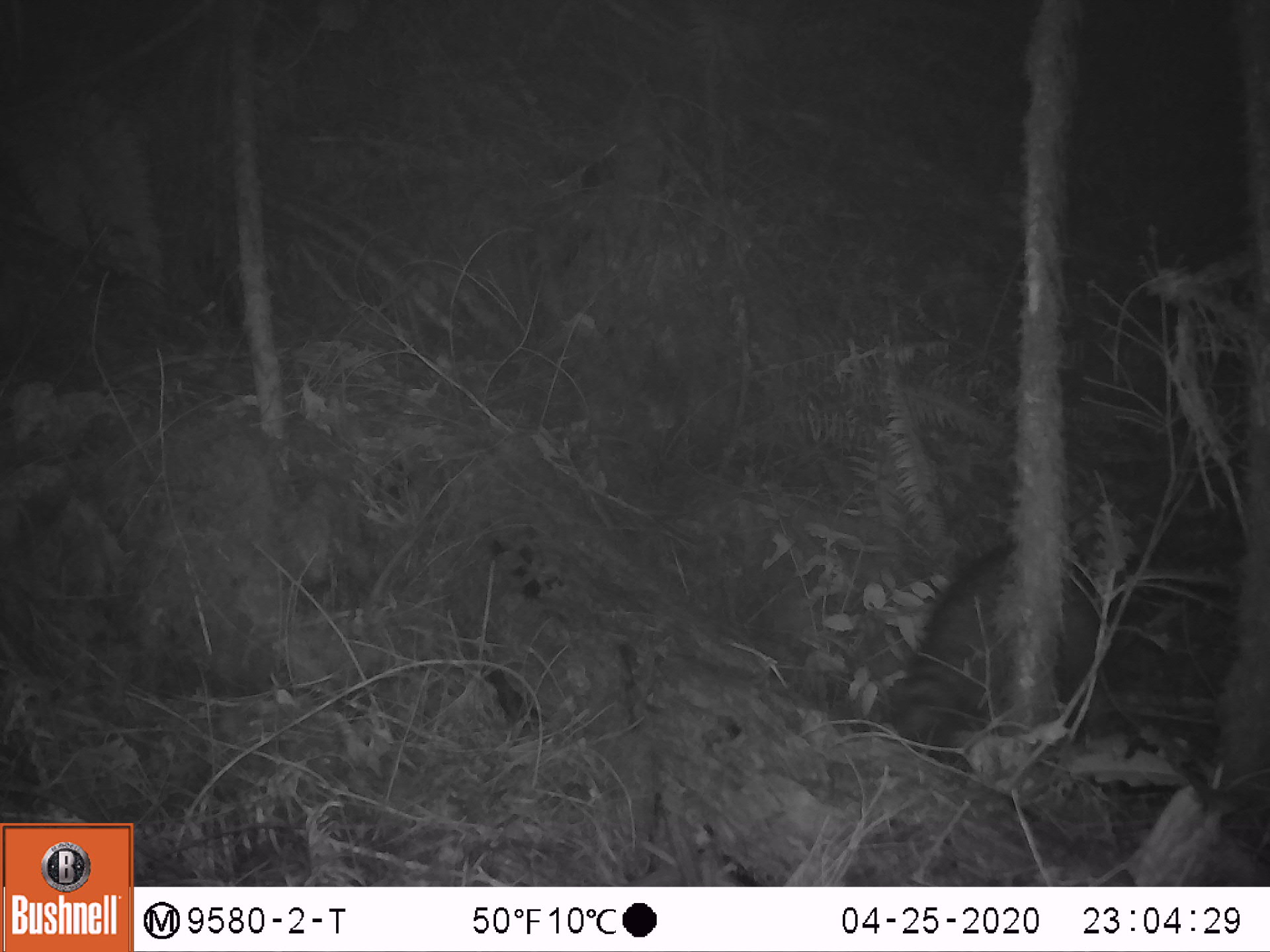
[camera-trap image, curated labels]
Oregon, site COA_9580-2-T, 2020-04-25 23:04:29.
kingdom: Animalia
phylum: Chordata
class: Mammalia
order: Carnivora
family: Procyonidae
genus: Procyon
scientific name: Procyon lotor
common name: northern raccoon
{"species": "northern raccoon (Procyon lotor)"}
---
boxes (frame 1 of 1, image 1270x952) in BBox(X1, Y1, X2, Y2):
northern raccoon: BBox(879, 545, 1013, 766)